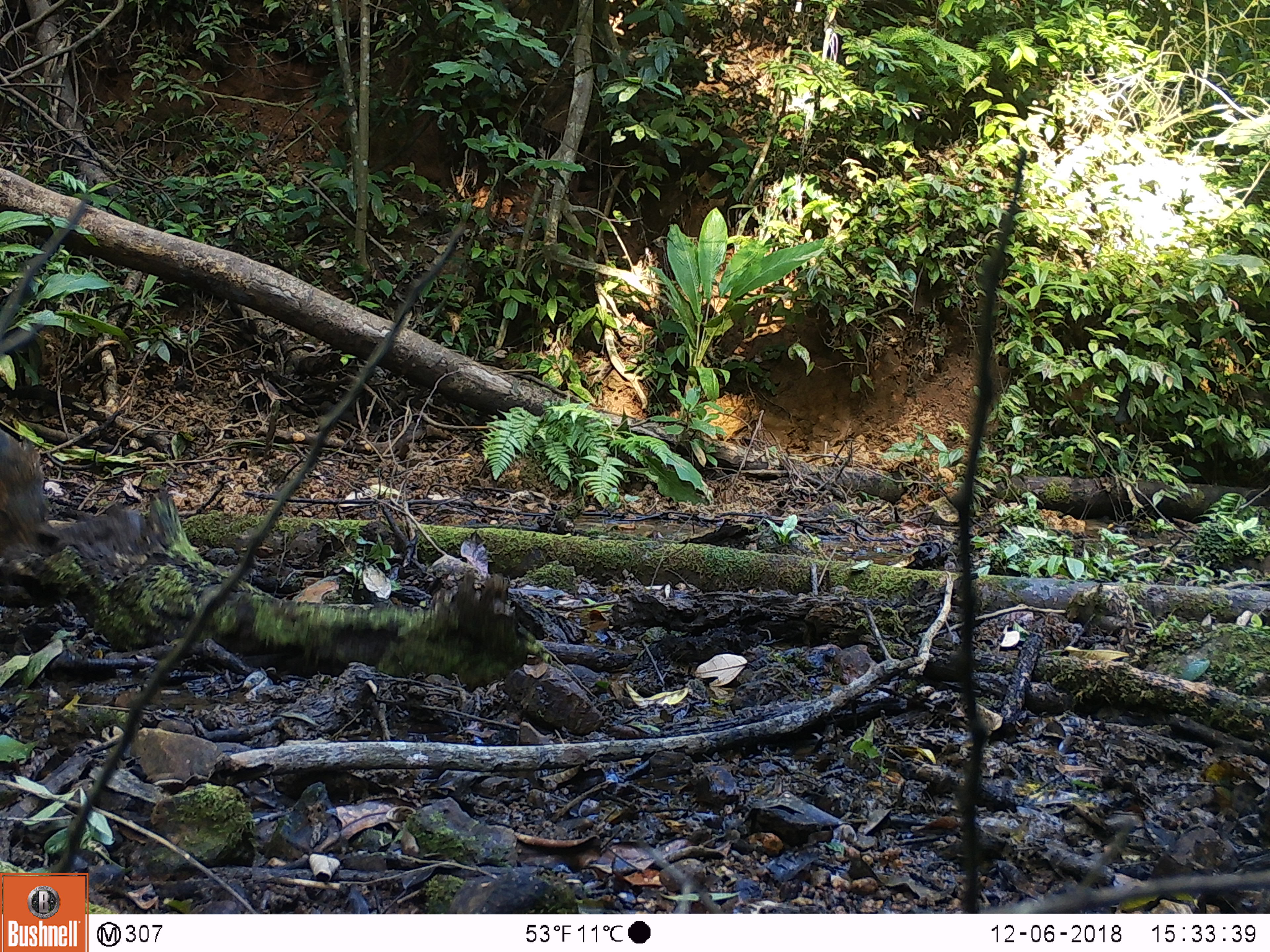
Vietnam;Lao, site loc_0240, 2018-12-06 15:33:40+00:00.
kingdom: Animalia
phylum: Chordata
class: Mammalia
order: Artiodactyla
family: Suidae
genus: Sus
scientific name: Sus scrofa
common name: eurasian wild pig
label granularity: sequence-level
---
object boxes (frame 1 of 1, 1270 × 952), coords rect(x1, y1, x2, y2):
eurasian wild pig: rect(0, 424, 47, 562)